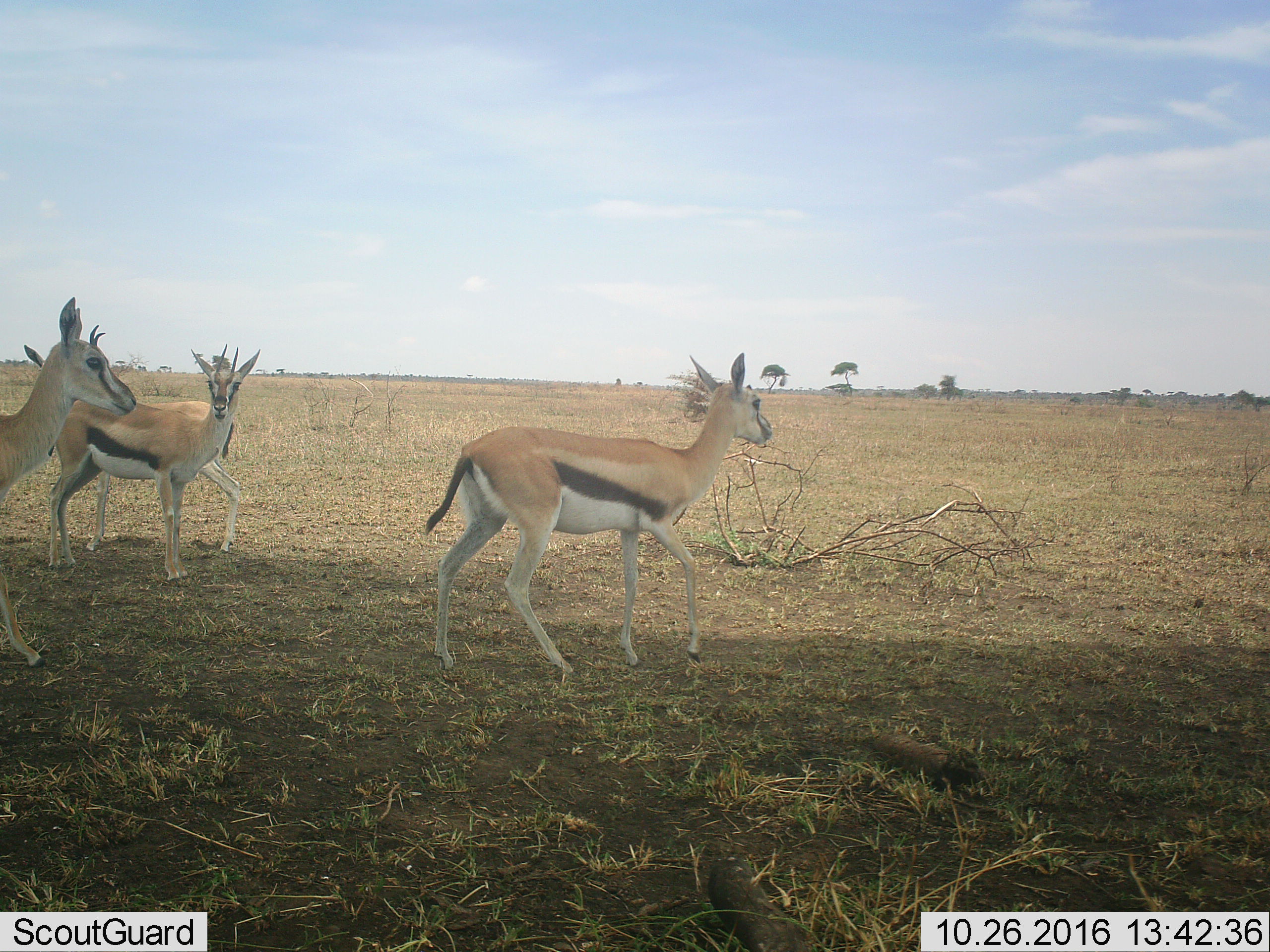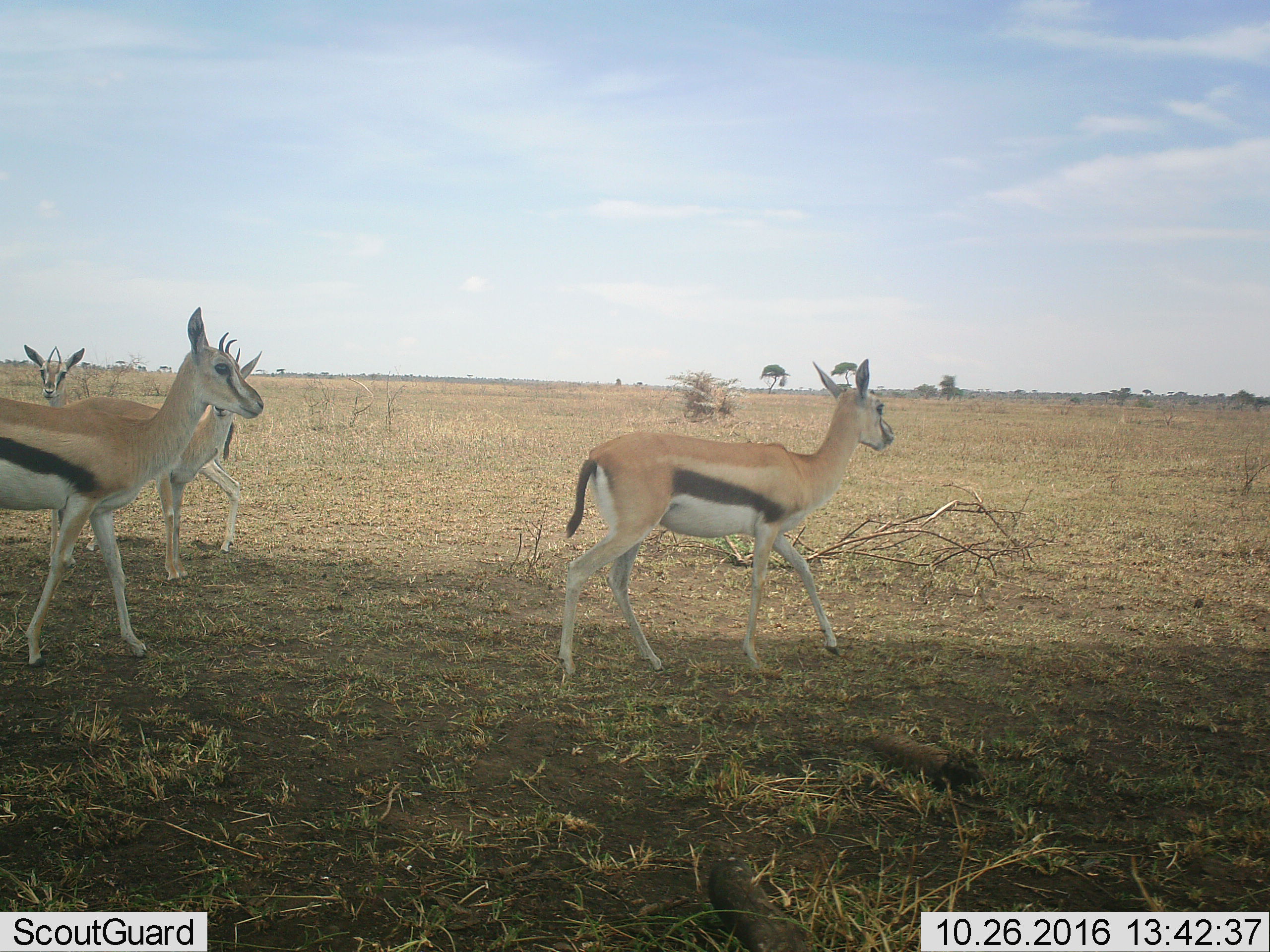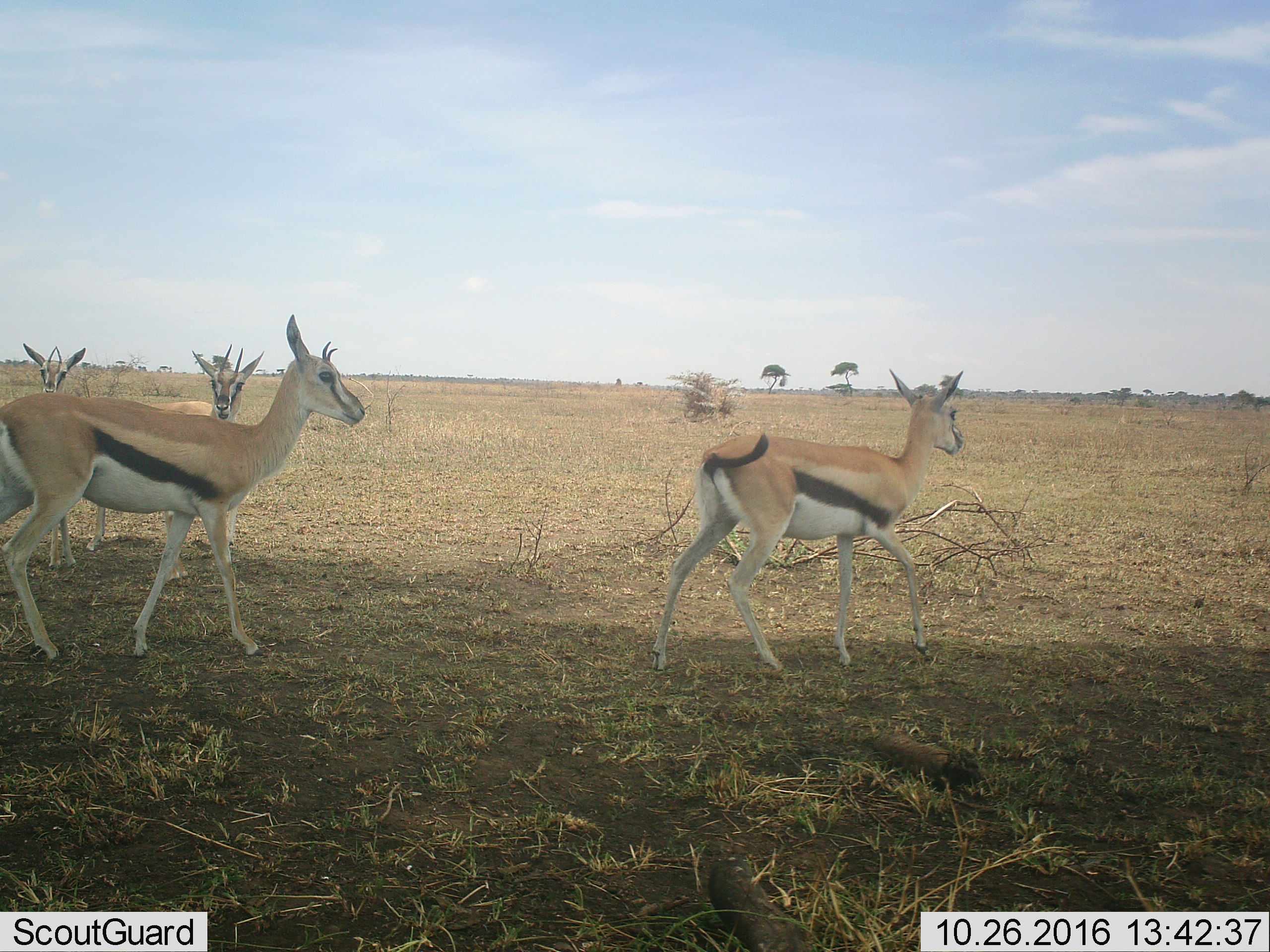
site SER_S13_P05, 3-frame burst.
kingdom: Animalia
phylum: Chordata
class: Mammalia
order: Artiodactyla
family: Bovidae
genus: Eudorcas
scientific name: Eudorcas thomsonii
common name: thomson's gazelle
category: gazellethomsons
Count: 4.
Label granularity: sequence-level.